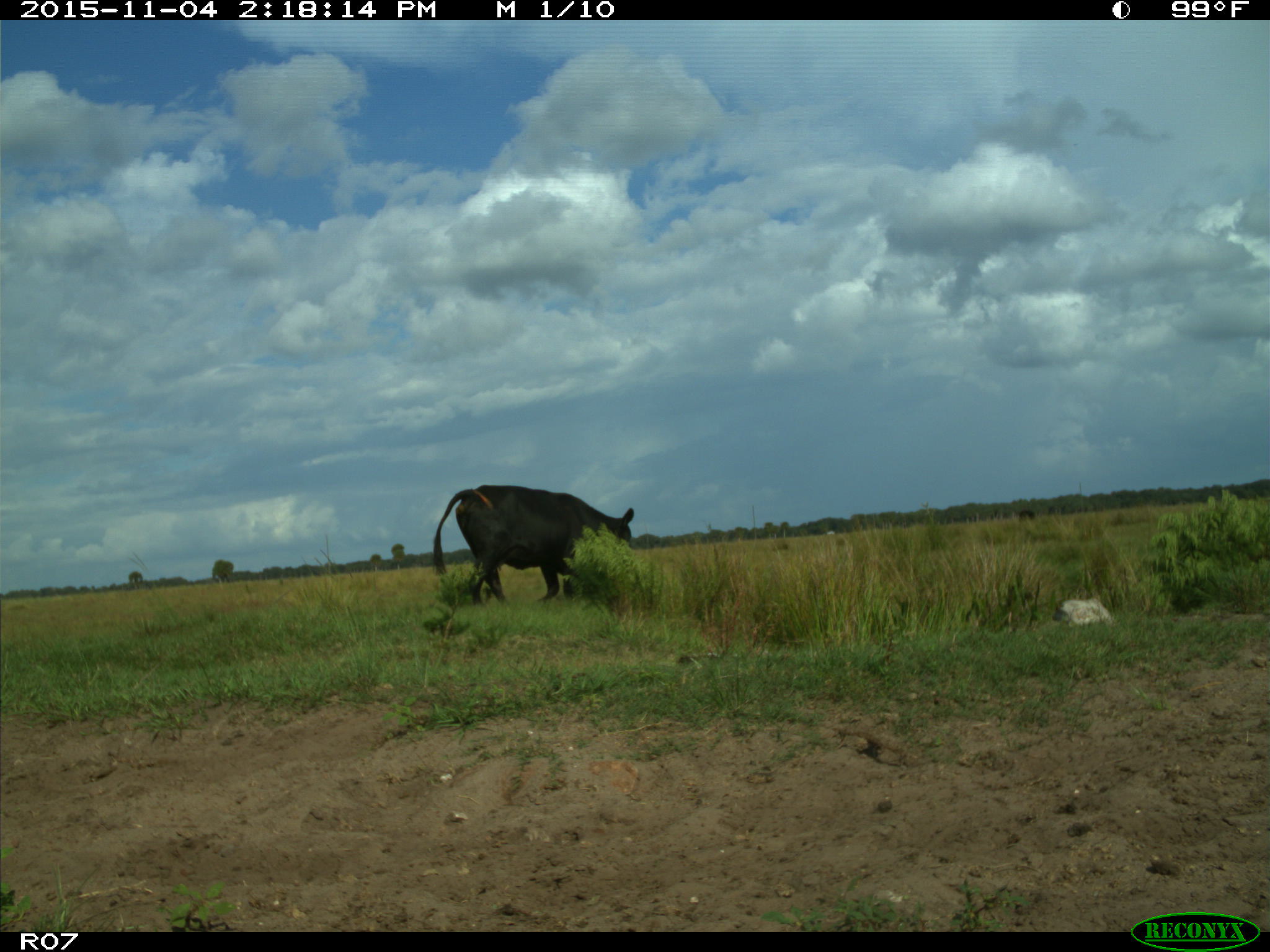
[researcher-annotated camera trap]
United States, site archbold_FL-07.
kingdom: Animalia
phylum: Chordata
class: Mammalia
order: Artiodactyla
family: Bovidae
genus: Bos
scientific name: Bos taurus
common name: domestic cow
Bos taurus (domestic cow).